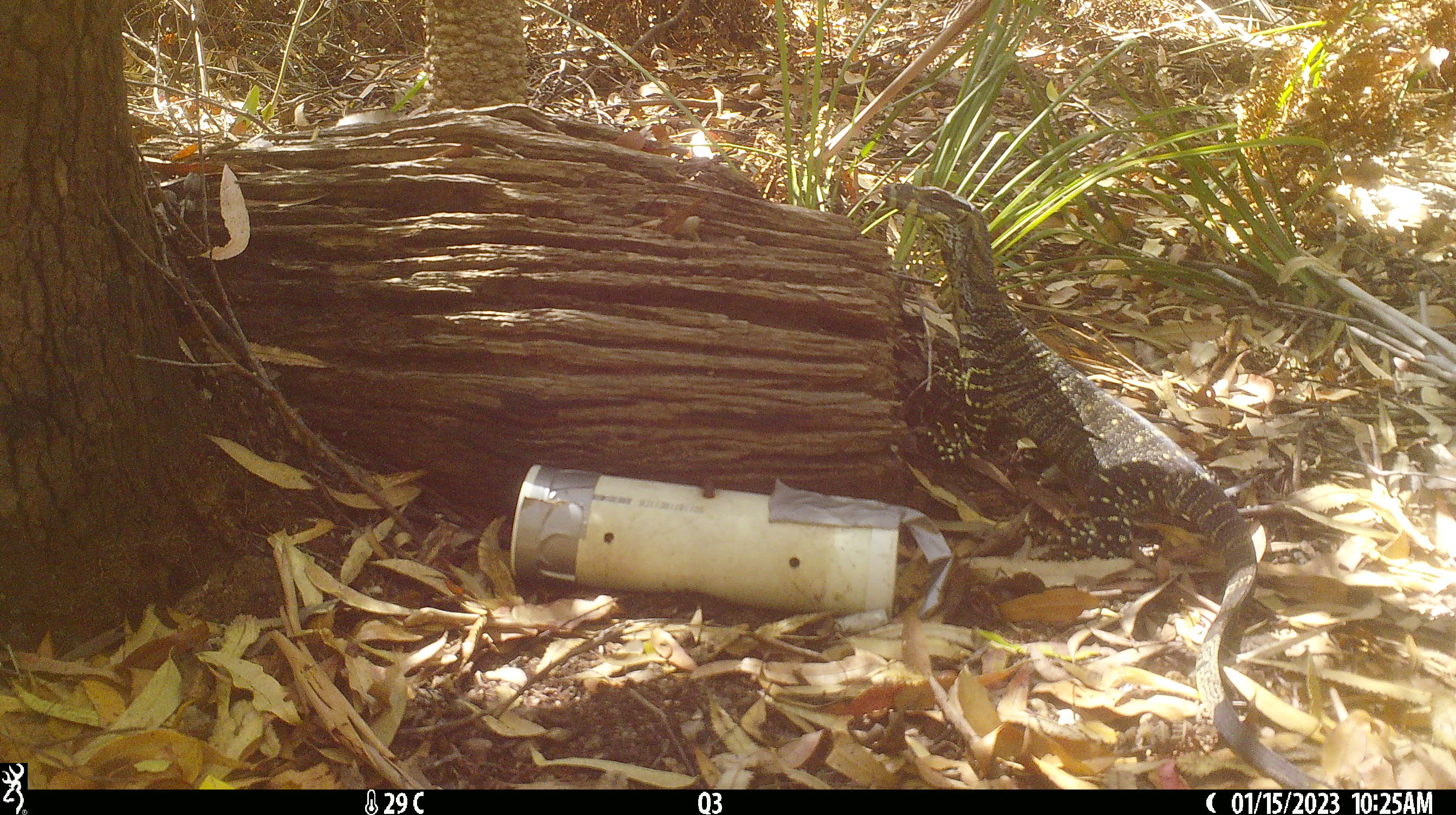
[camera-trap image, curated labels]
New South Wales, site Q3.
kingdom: Animalia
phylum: Chordata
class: Reptilia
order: Squamata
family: Varanidae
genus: Varanus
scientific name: Varanus varius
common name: lace monitor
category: goanna